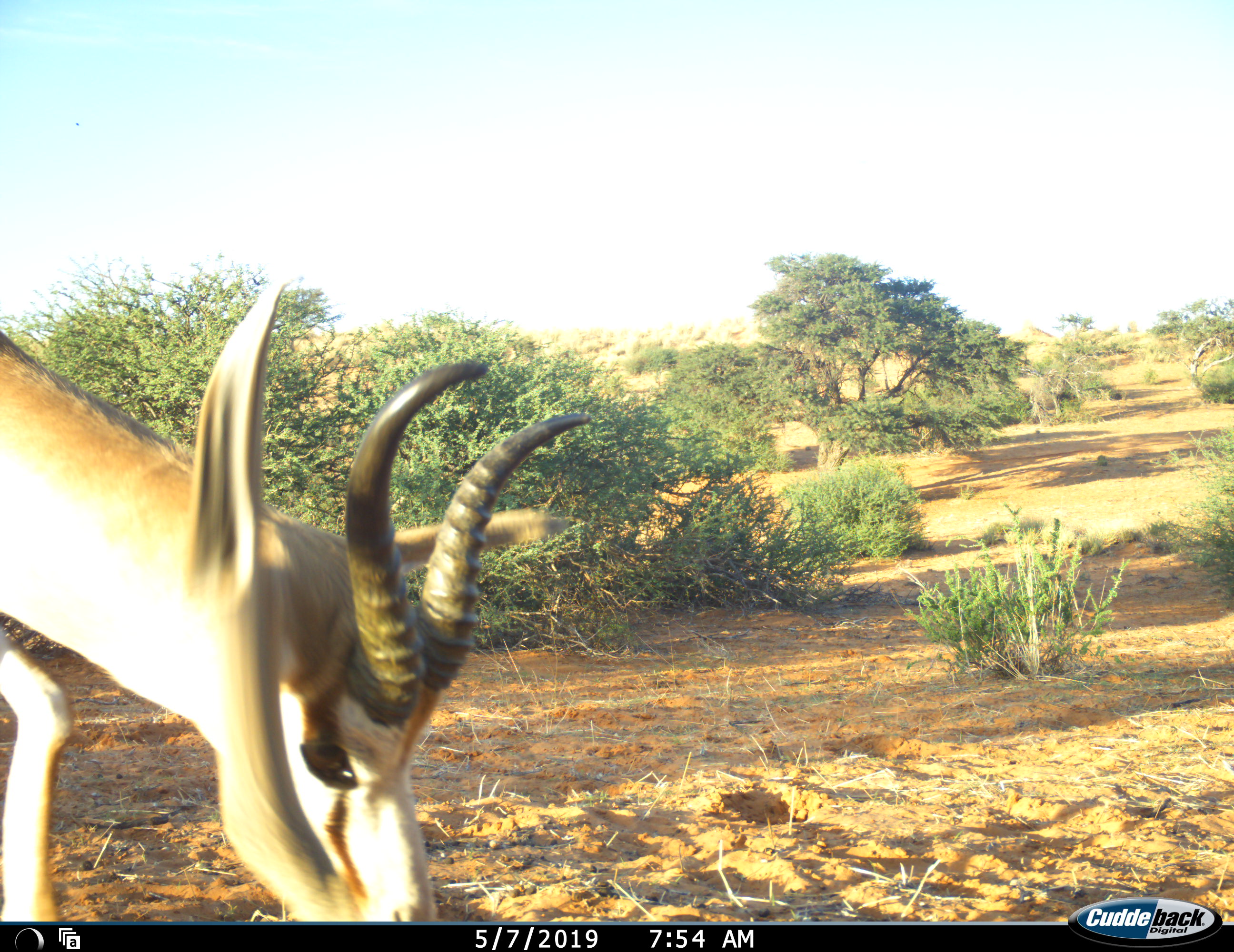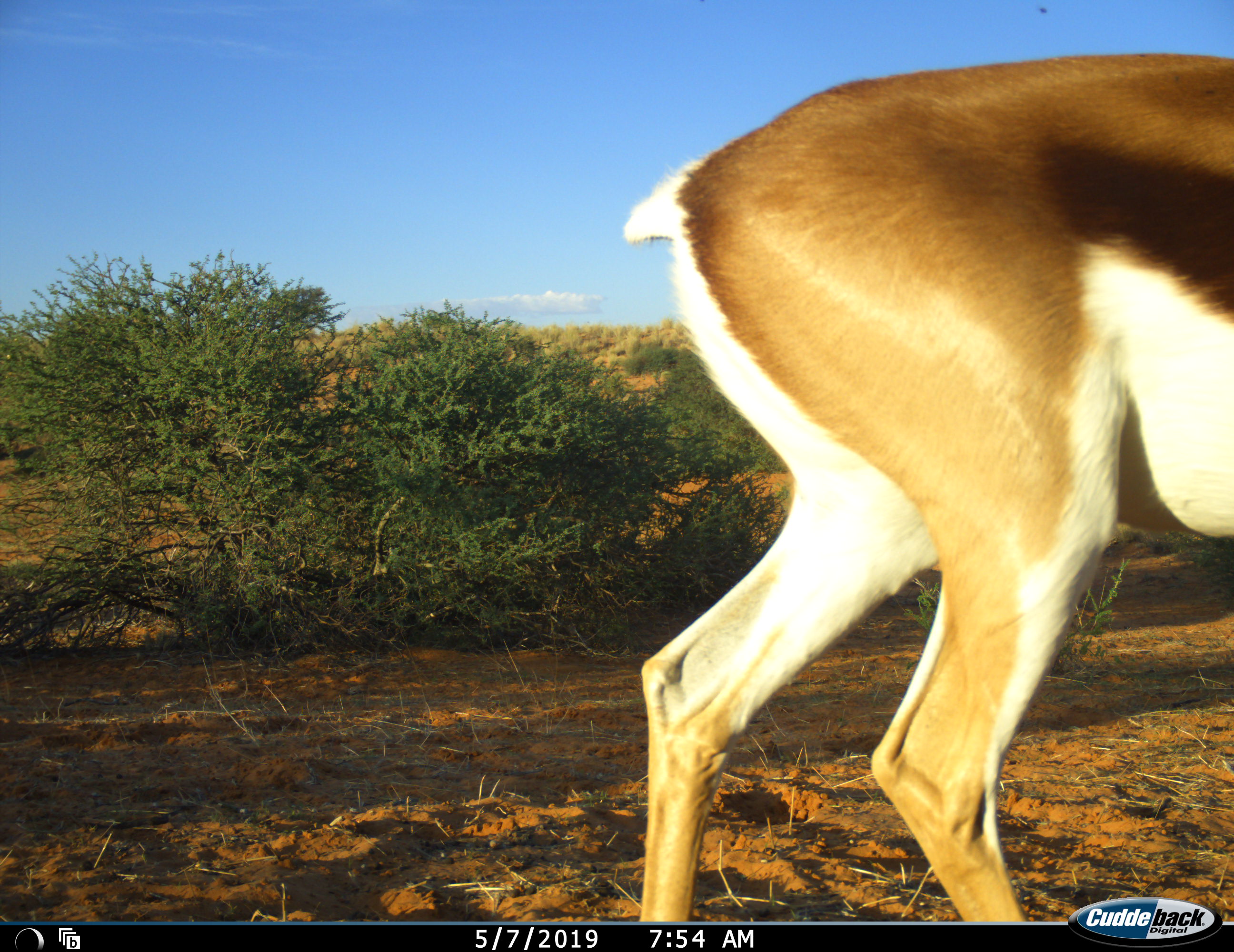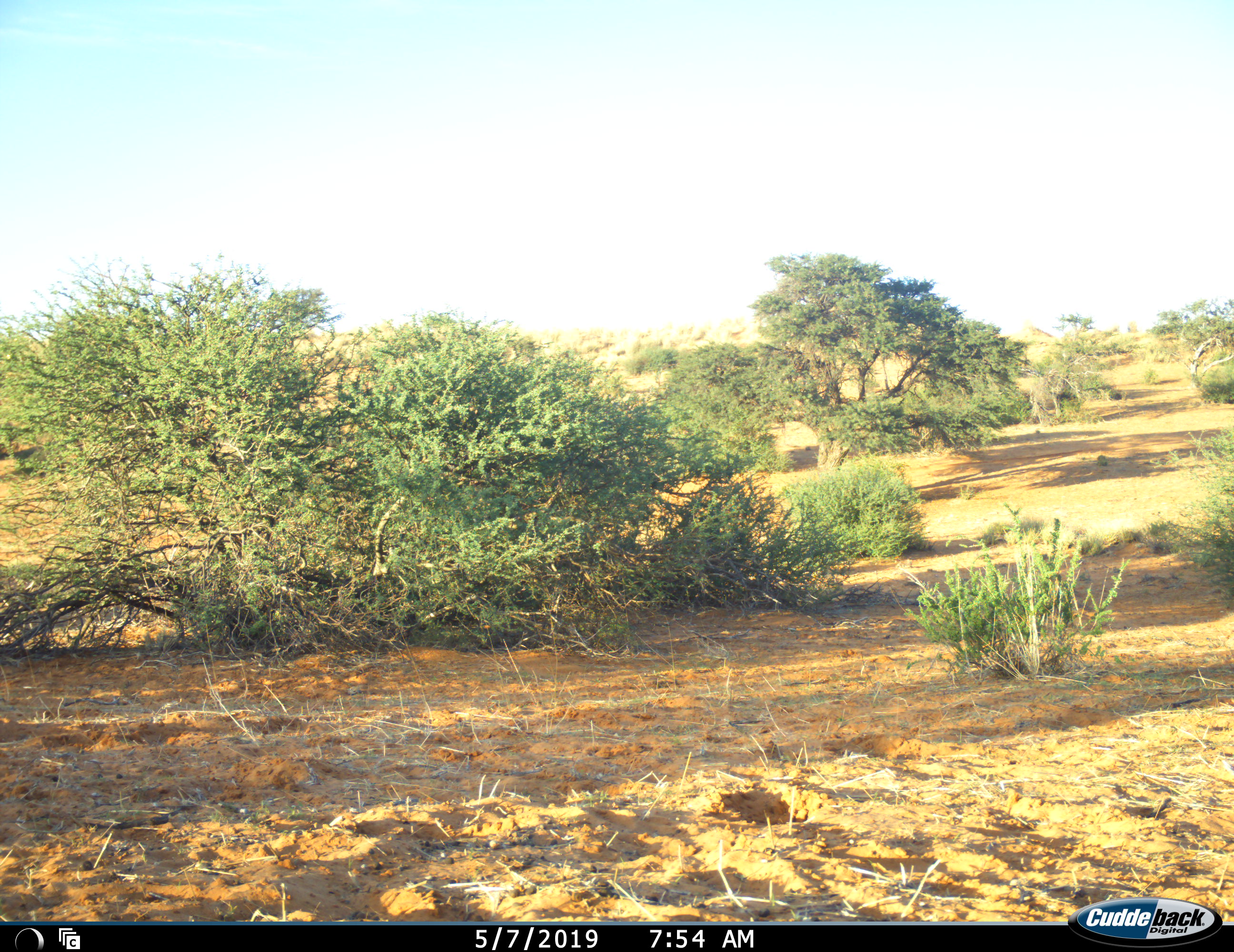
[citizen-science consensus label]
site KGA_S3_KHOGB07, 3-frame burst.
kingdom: Animalia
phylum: Chordata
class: Mammalia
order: Artiodactyla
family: Bovidae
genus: Antidorcas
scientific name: Antidorcas marsupialis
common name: springbok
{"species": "springbok (Antidorcas marsupialis)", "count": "1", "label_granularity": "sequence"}